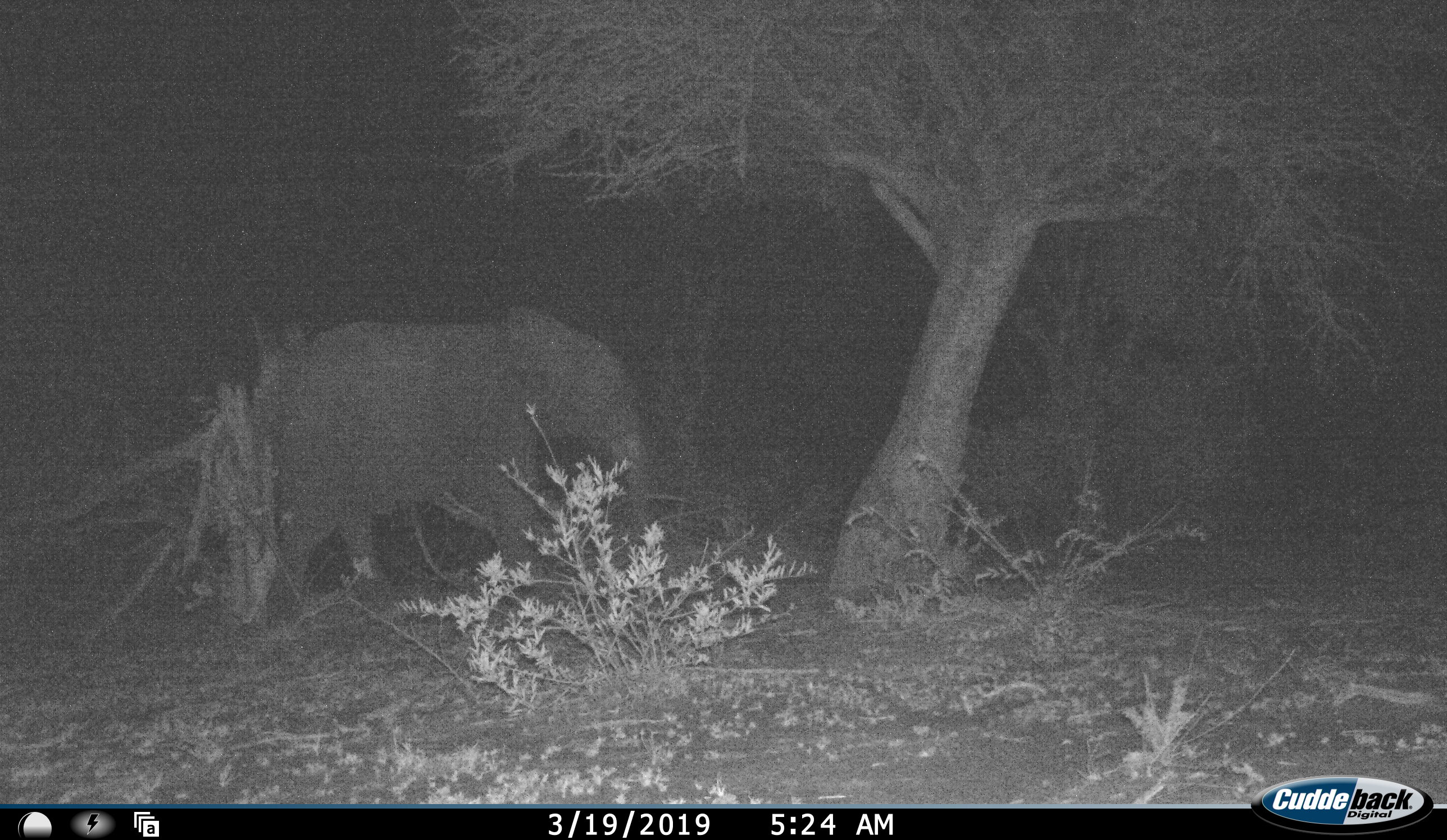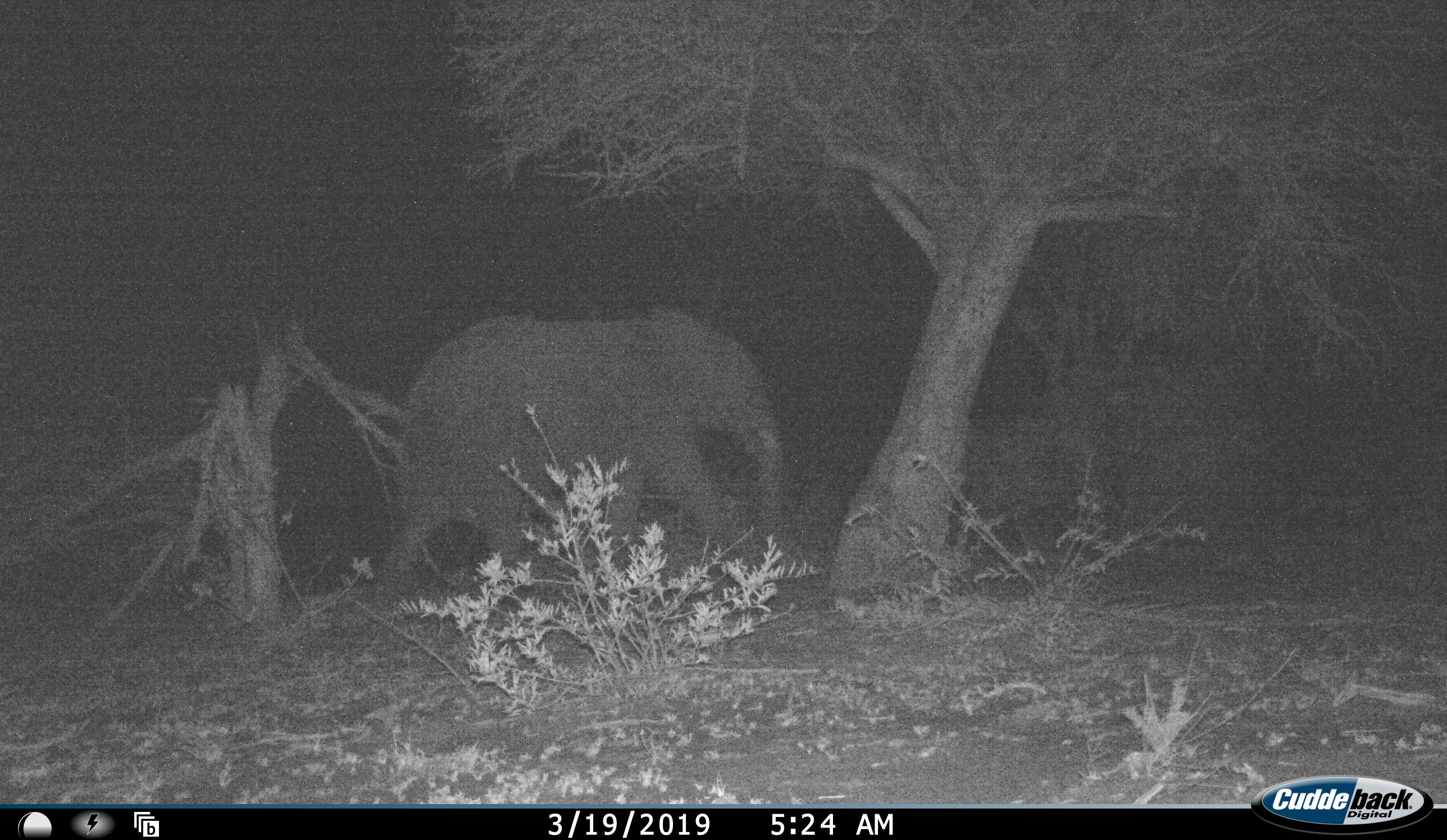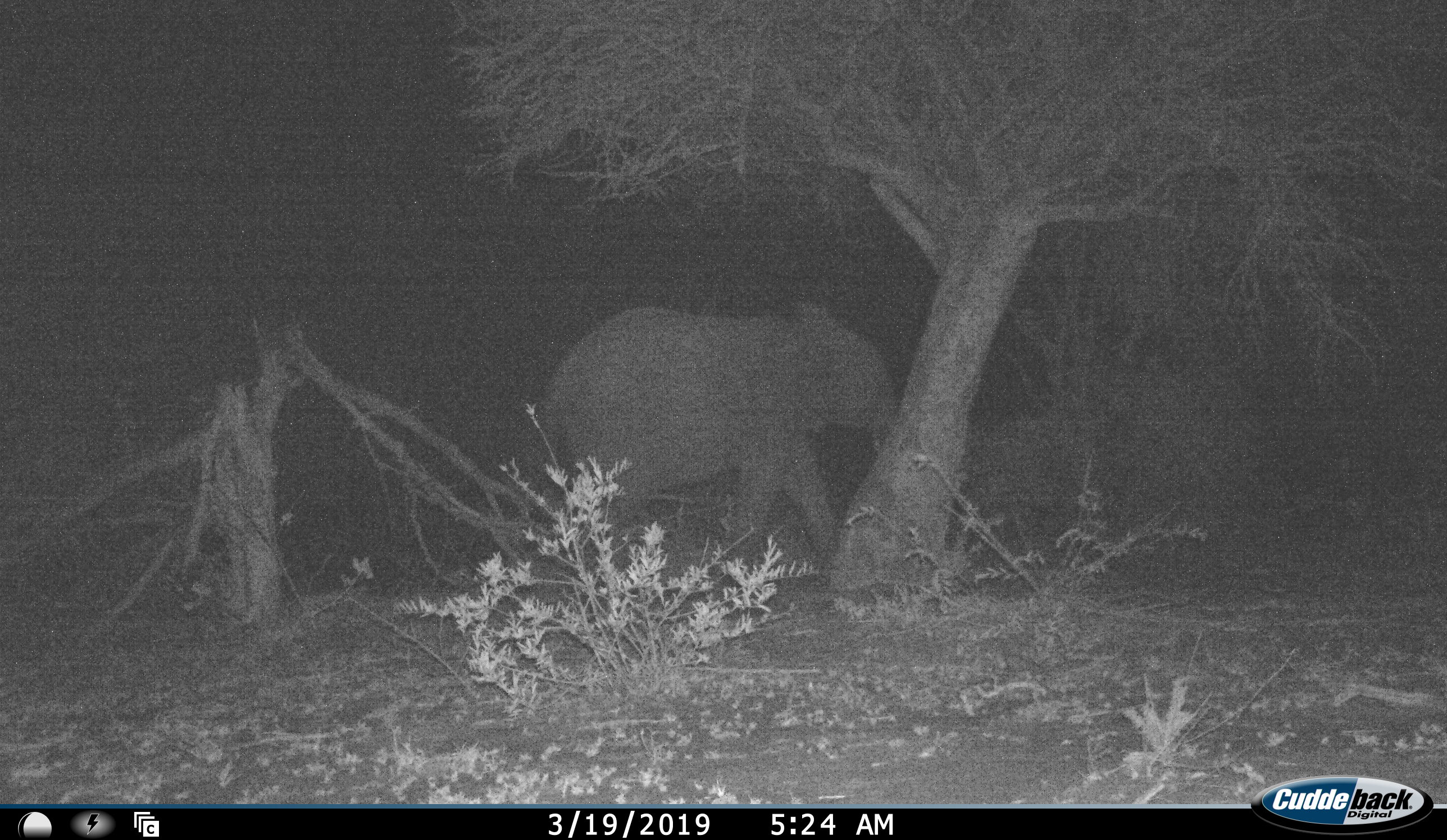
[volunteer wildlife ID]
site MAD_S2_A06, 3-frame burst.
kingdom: Animalia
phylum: Chordata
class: Mammalia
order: Proboscidea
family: Elephantidae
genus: Loxodonta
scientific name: Loxodonta africana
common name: african bush elephant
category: elephant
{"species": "elephant (african bush elephant) (Loxodonta africana)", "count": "1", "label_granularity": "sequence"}